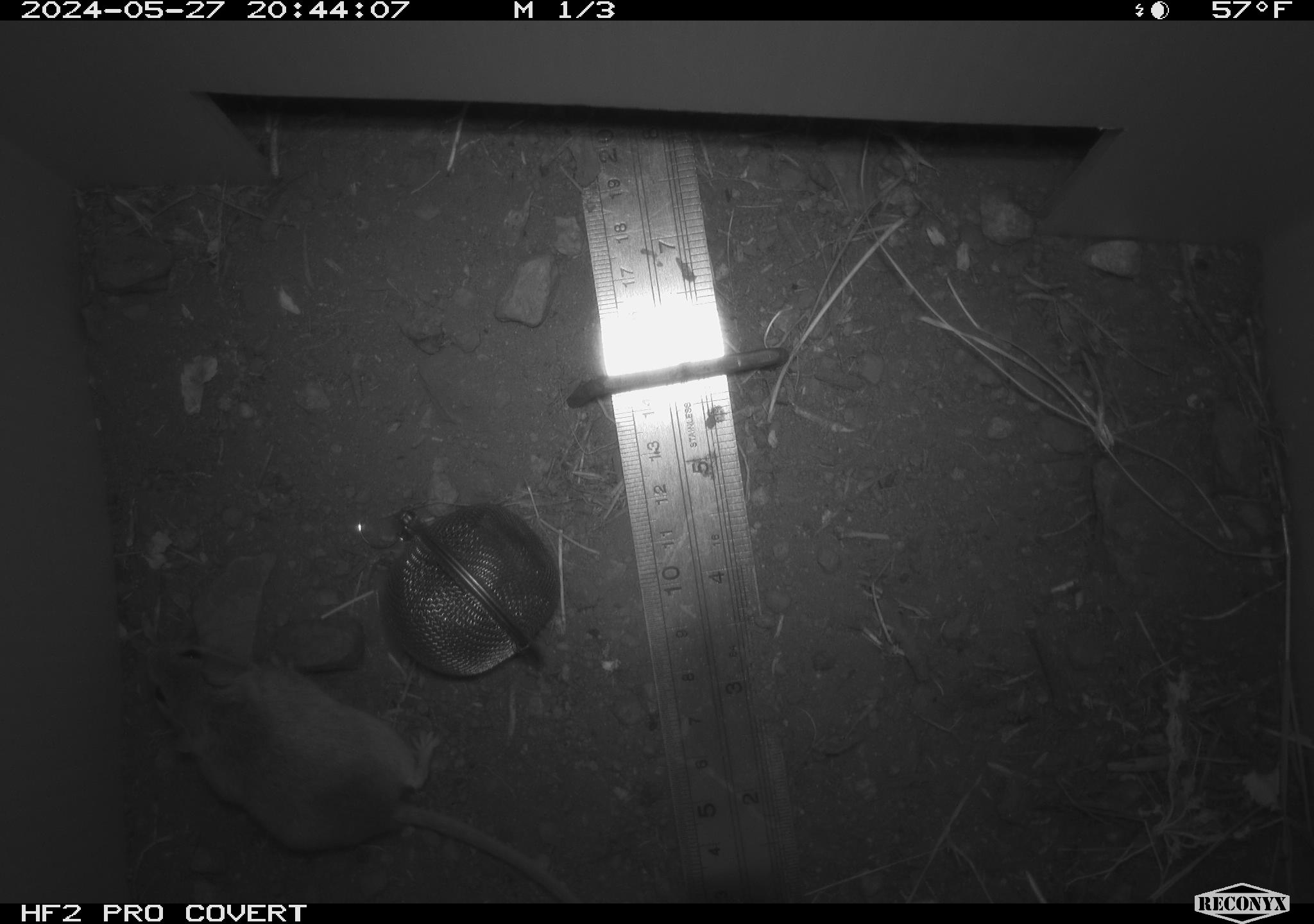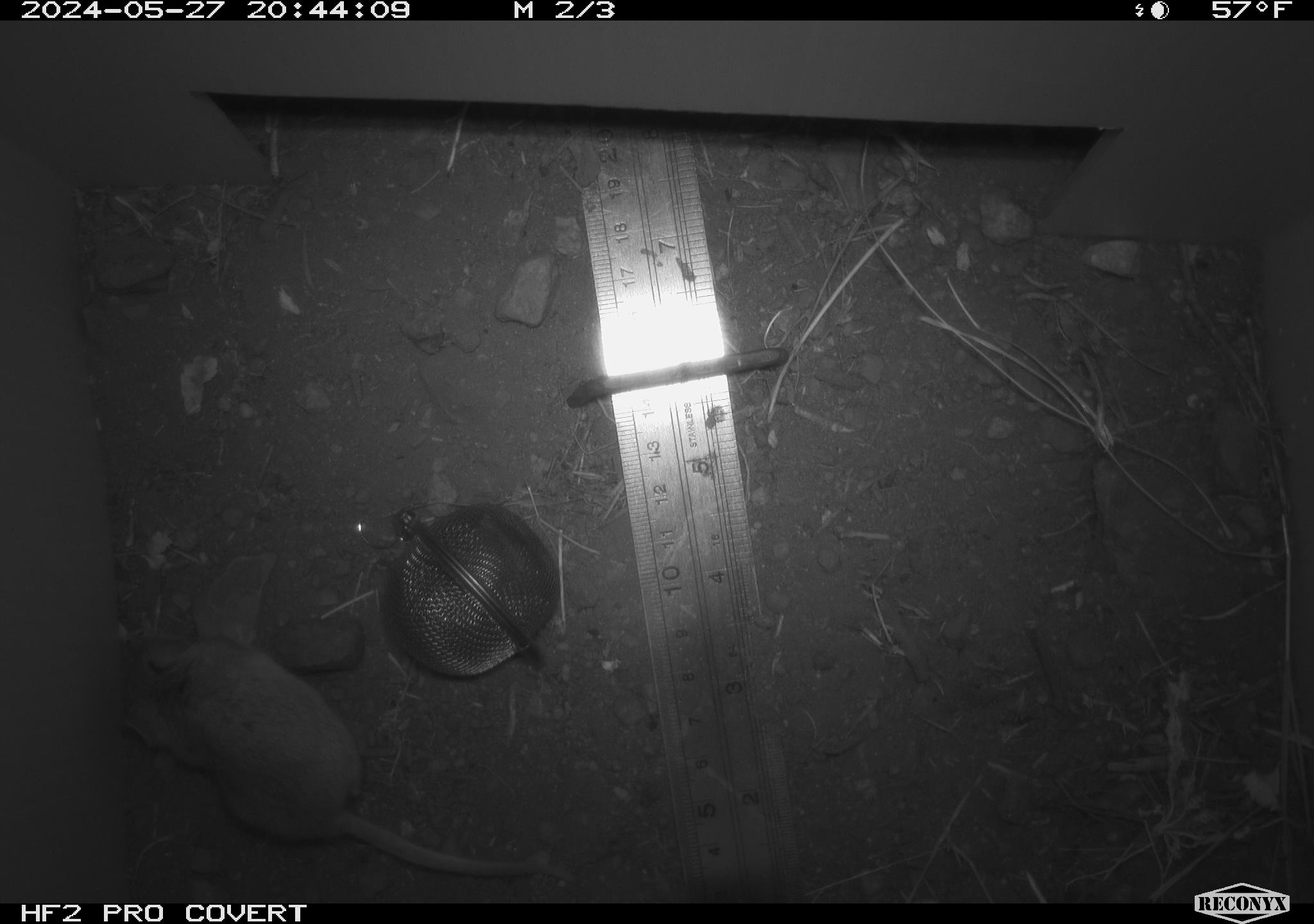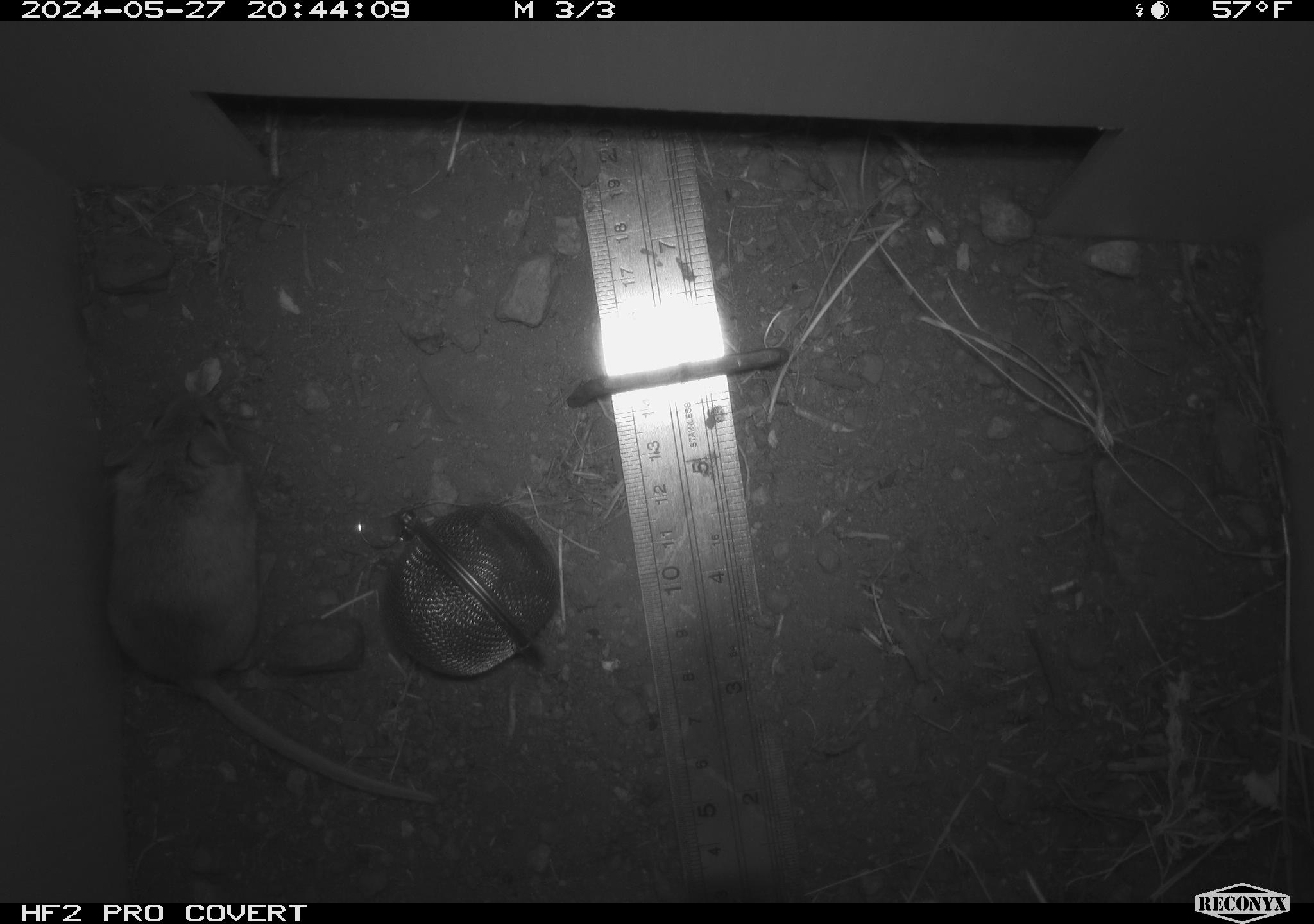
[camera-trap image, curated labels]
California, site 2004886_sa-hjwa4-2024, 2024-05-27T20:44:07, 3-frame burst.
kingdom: Animalia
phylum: Chordata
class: Mammalia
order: Rodentia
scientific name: Rodentia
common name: rodent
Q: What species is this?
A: Rodent (Rodentia).